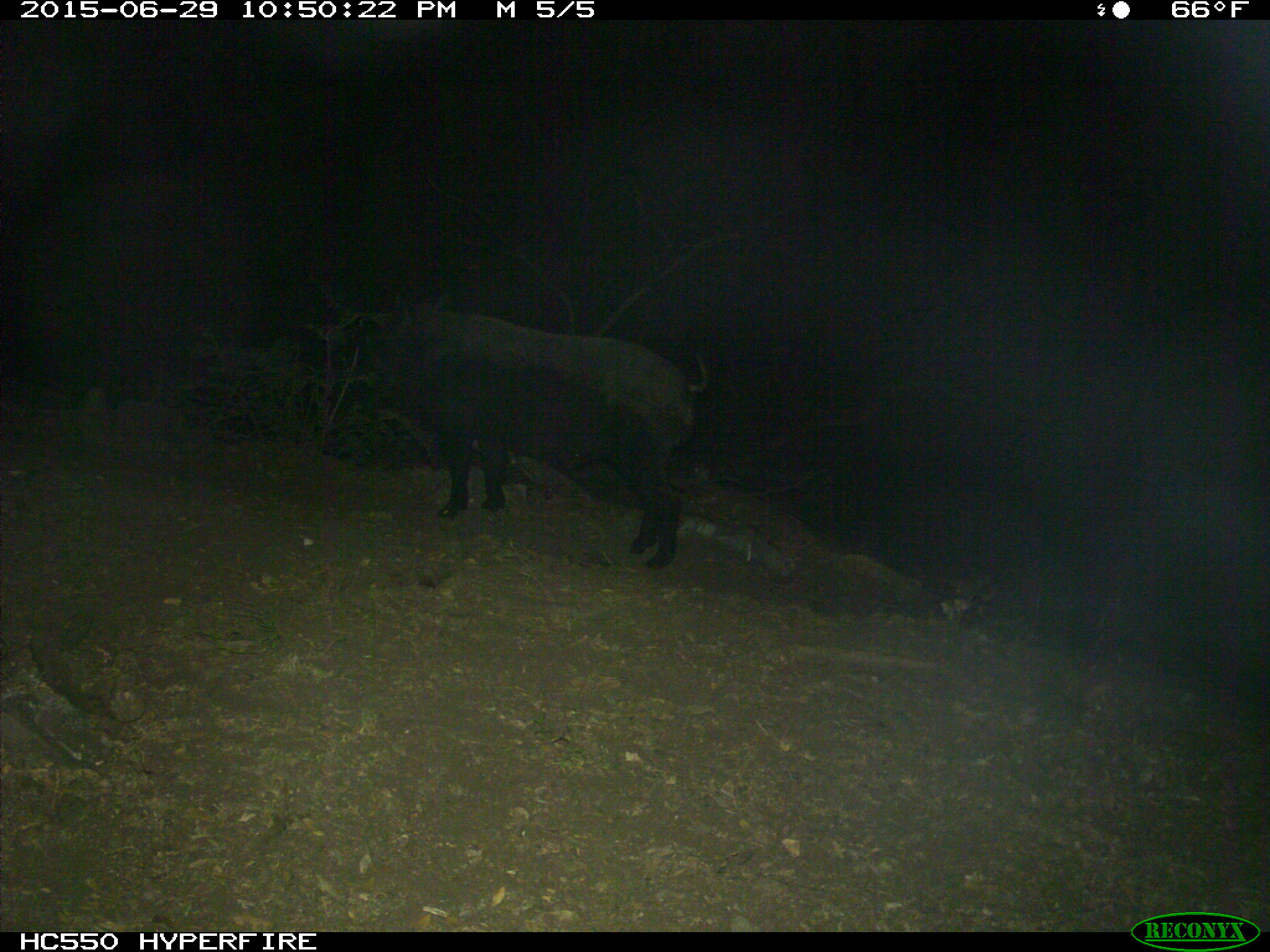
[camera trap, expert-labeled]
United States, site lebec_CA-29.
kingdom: Animalia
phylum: Chordata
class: Mammalia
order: Artiodactyla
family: Suidae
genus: Sus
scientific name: Sus scrofa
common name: wild boar